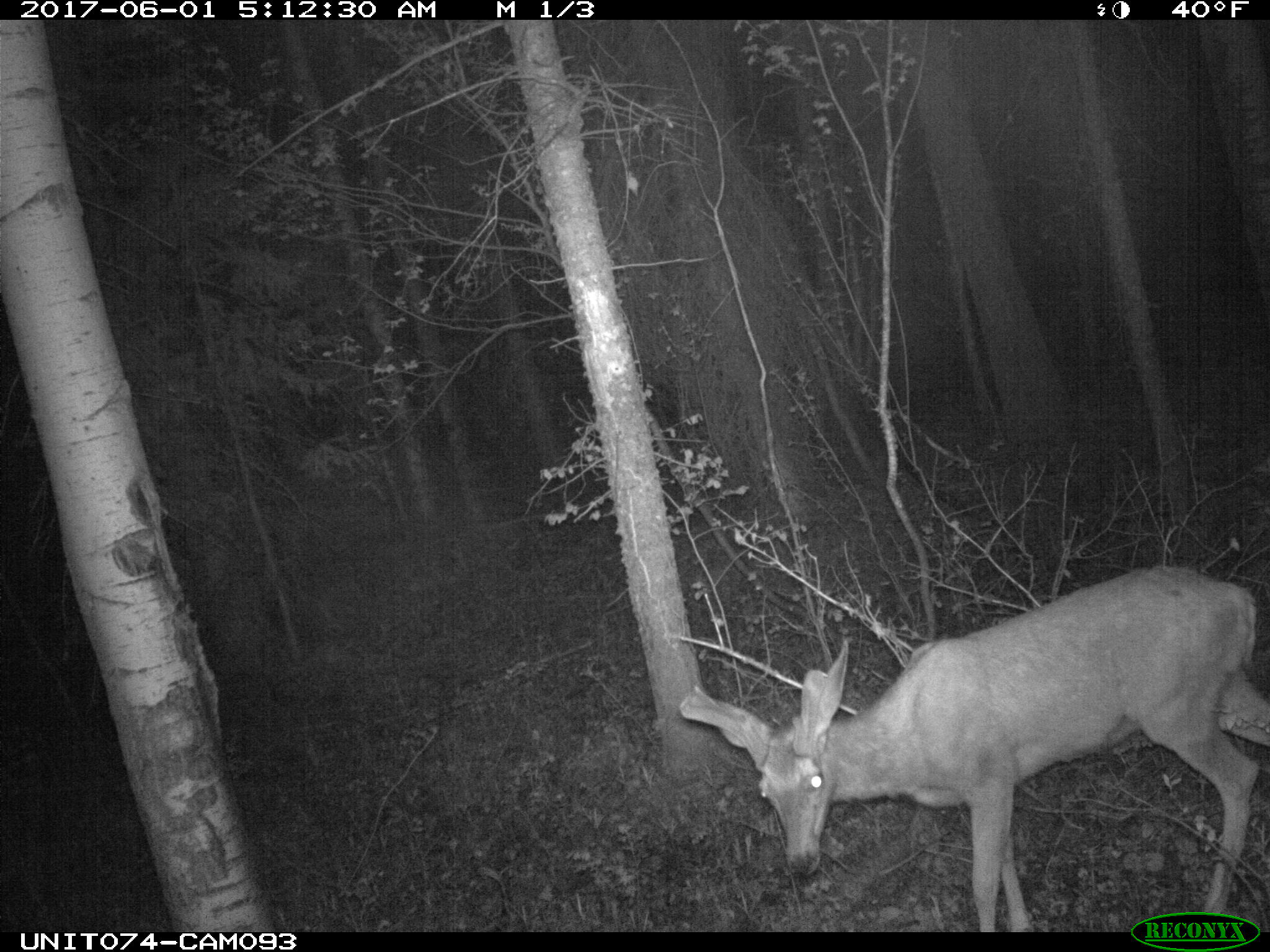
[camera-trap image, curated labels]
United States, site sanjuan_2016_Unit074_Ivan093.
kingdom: Animalia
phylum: Chordata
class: Mammalia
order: Artiodactyla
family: Cervidae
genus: Odocoileus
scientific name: Odocoileus hemionus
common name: mule deer